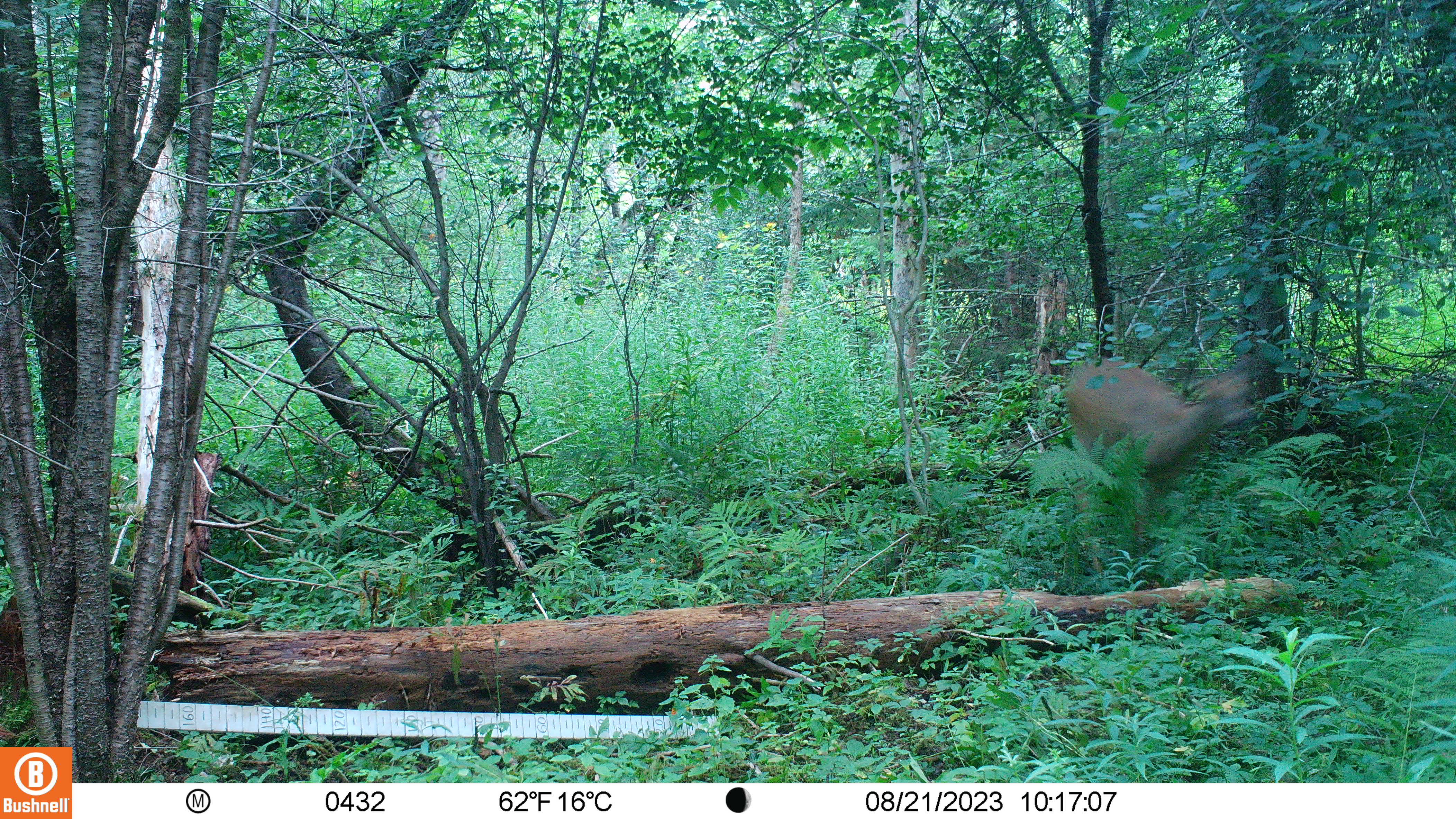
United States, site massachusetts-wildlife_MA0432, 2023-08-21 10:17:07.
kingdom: Animalia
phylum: Chordata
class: Mammalia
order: Artiodactyla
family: Cervidae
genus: Odocoileus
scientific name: Odocoileus virginianus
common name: white-tailed deer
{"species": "white-tailed deer (Odocoileus virginianus)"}